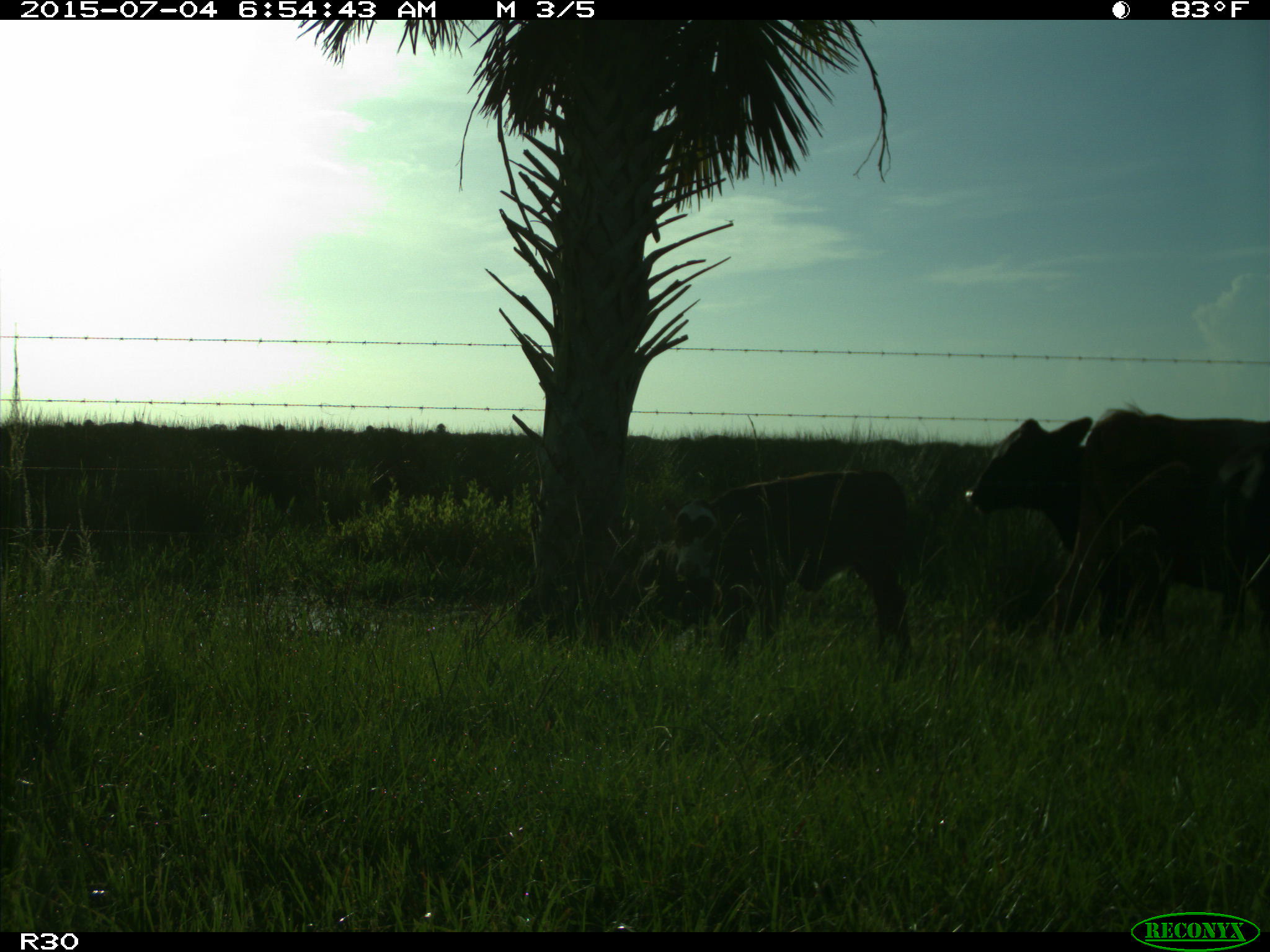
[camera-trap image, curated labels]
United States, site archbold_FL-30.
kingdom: Animalia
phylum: Chordata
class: Mammalia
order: Artiodactyla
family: Bovidae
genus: Bos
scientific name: Bos taurus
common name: domestic cow